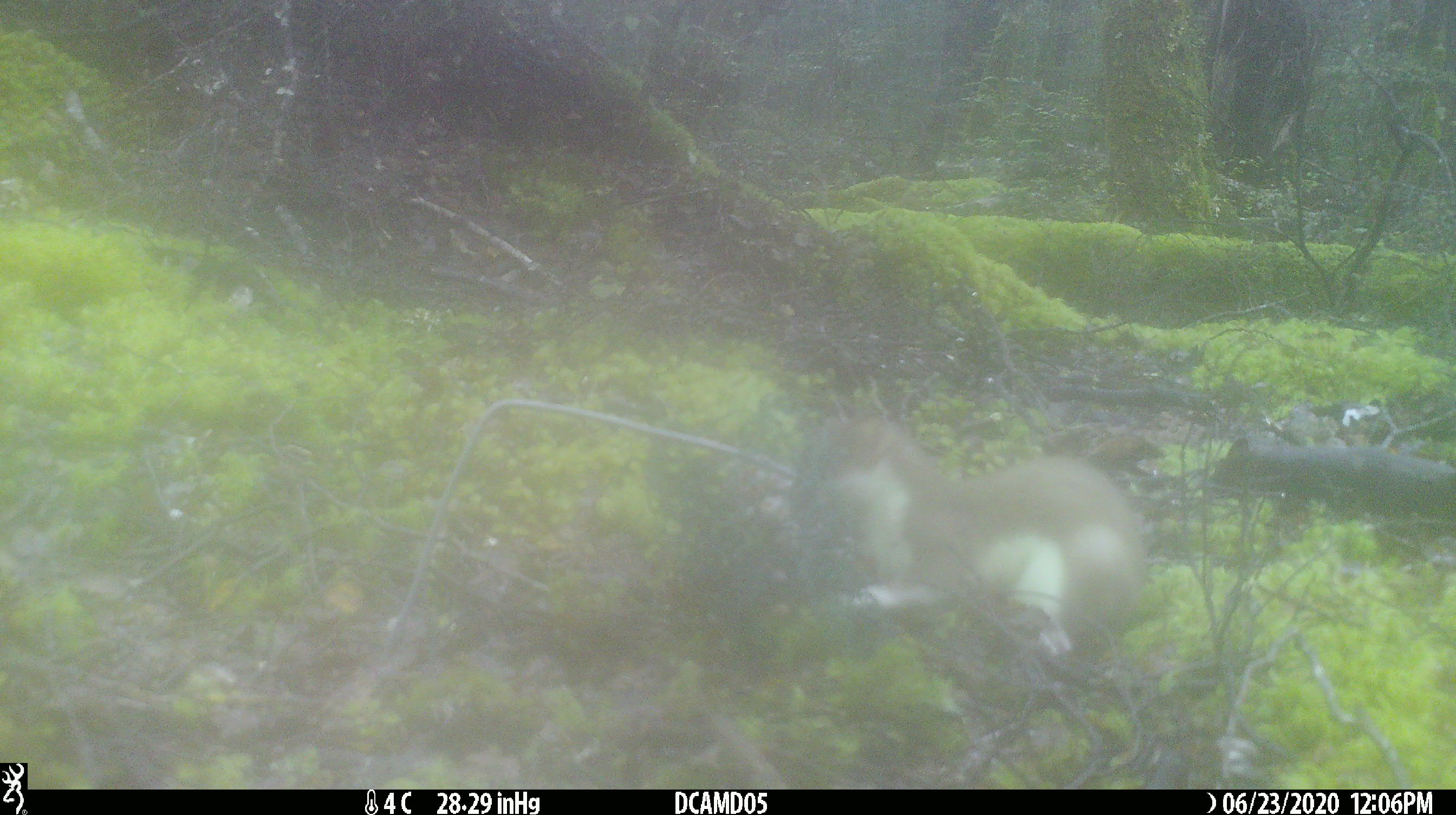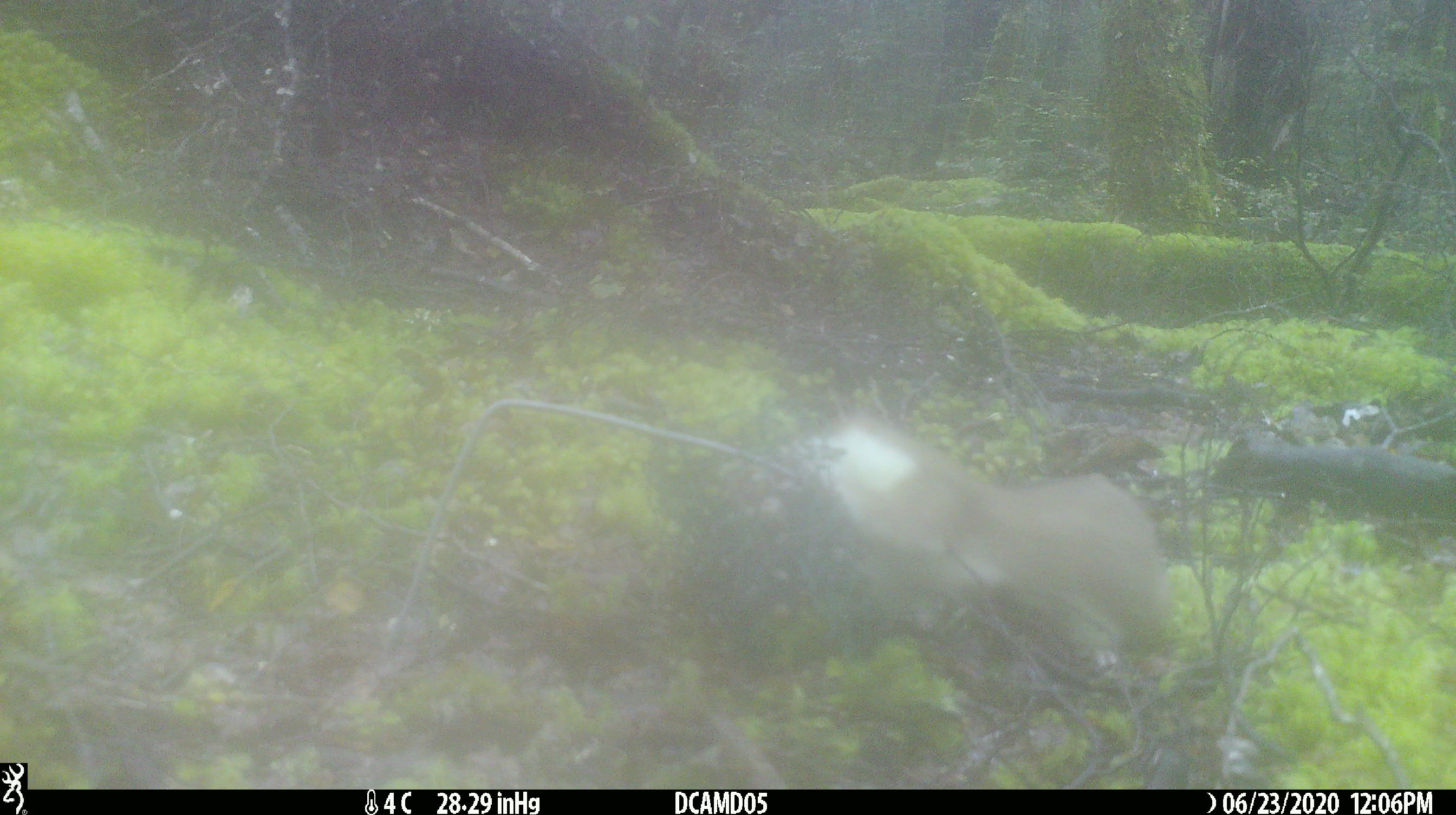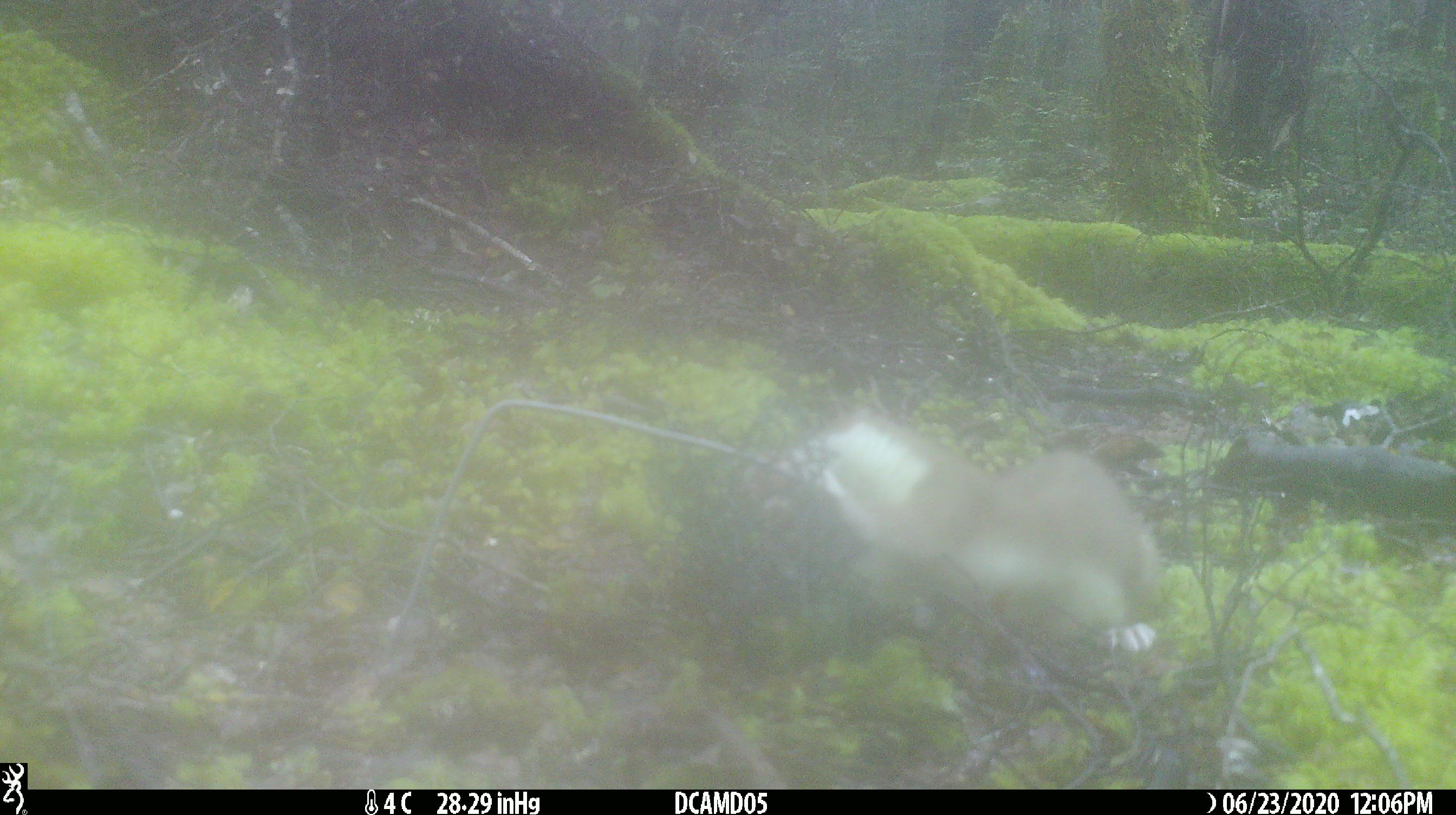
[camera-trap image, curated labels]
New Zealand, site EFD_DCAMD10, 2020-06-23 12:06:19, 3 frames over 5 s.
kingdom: Animalia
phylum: Chordata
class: Mammalia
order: Carnivora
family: Mustelidae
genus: Mustela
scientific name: Mustela erminea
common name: stoat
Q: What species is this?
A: Stoat (Mustela erminea).